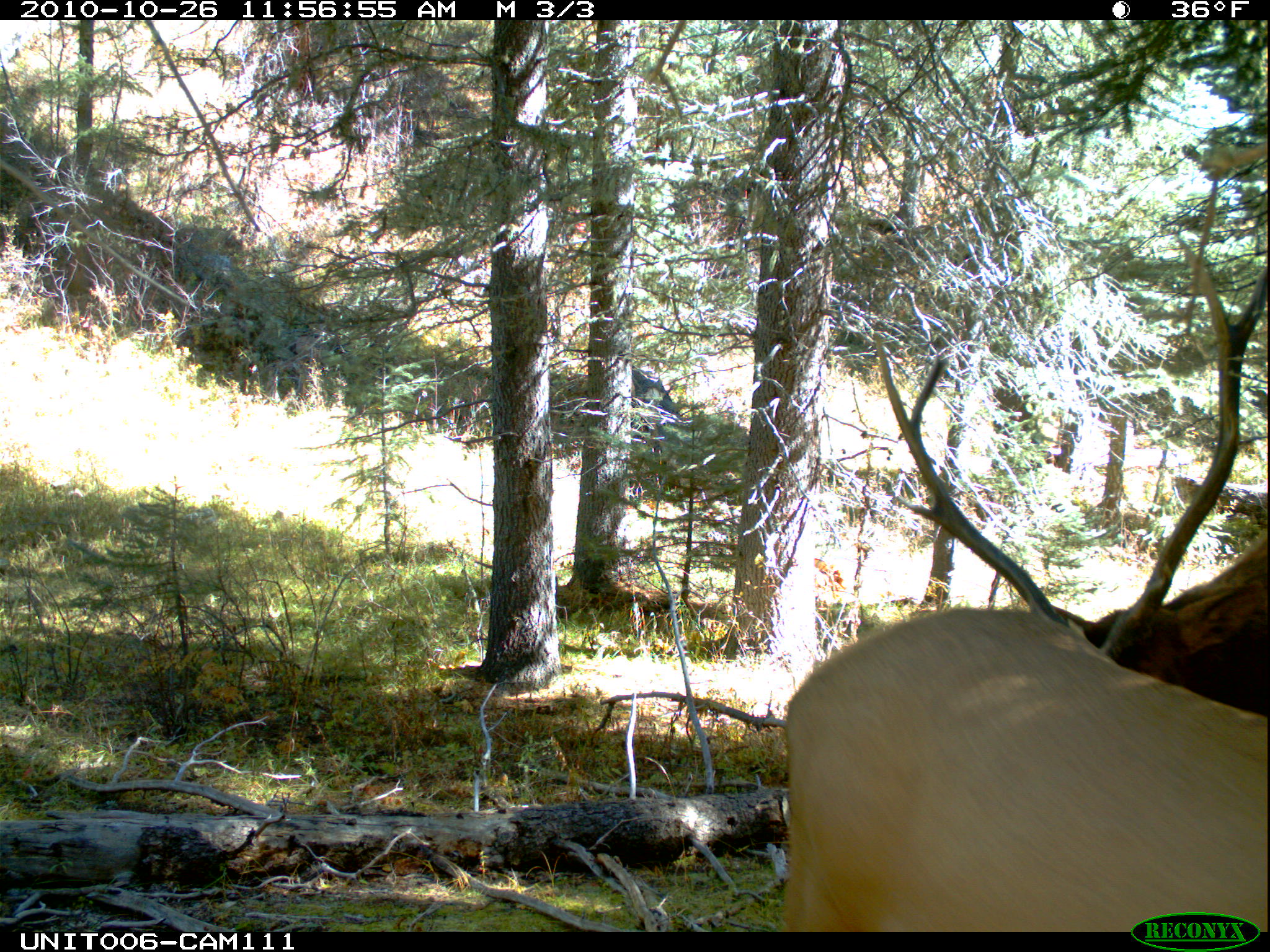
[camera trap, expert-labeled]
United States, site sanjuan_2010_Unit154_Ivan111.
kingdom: Animalia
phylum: Chordata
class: Mammalia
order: Artiodactyla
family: Cervidae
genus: Cervus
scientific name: Cervus elaphus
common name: red deer